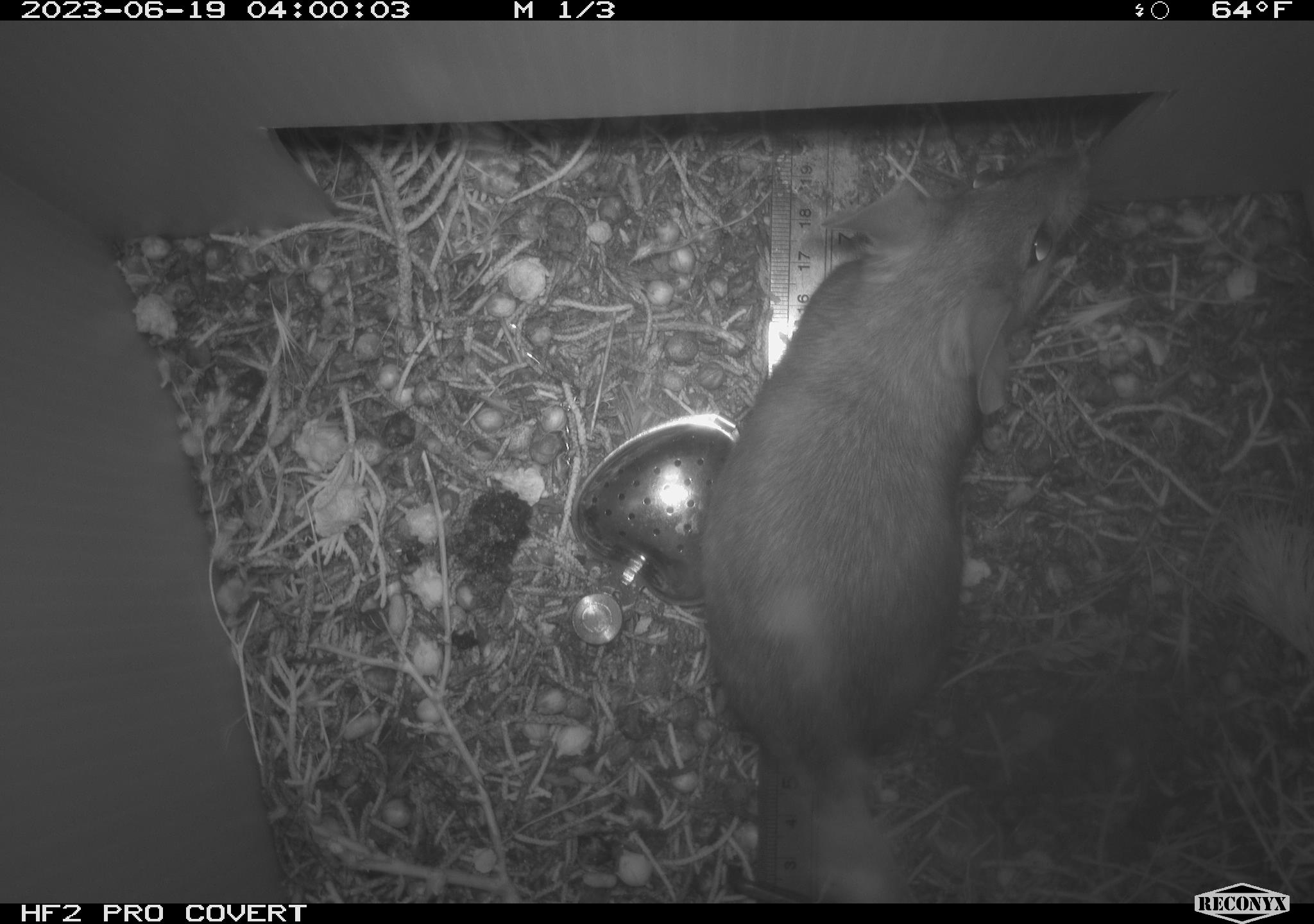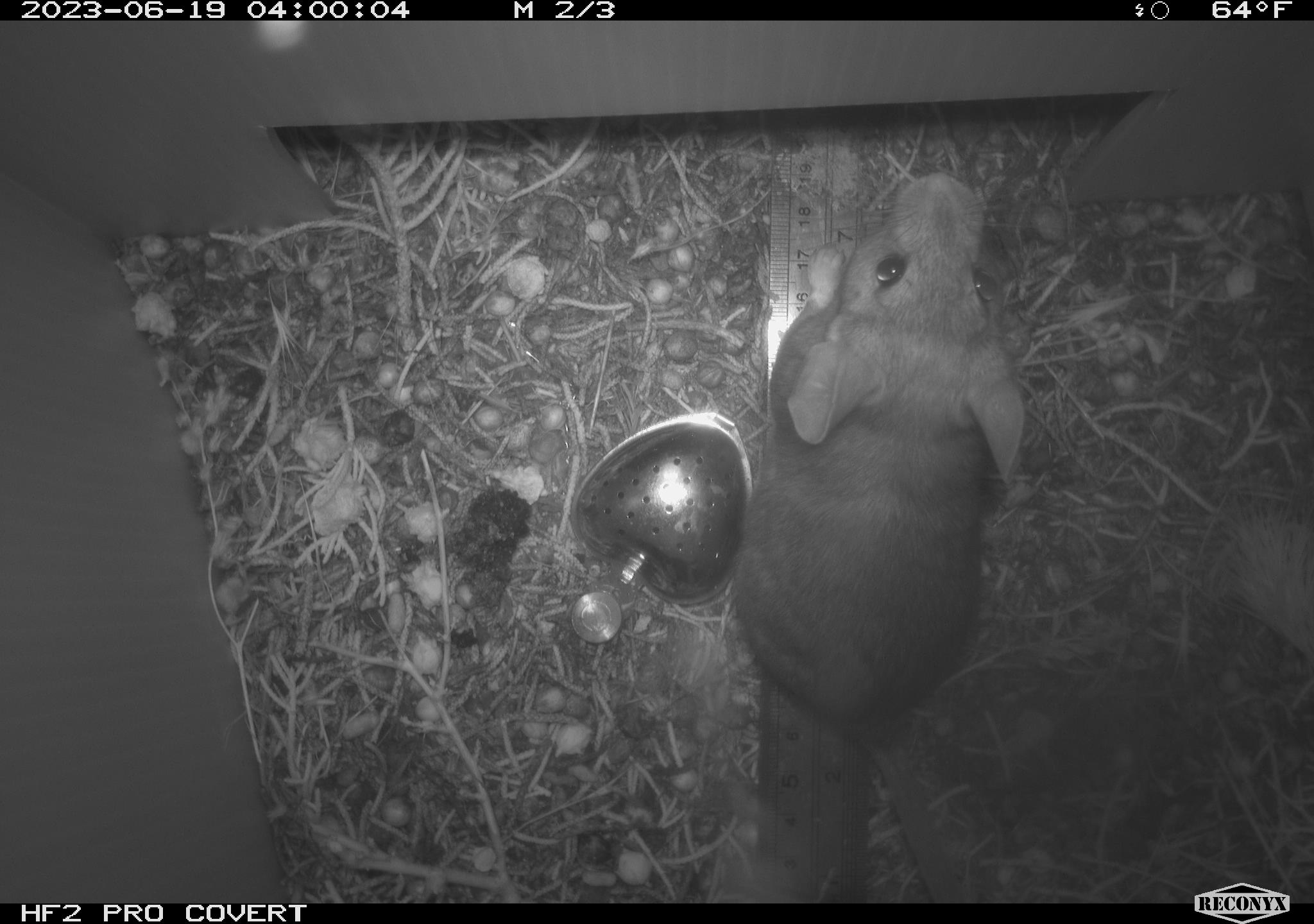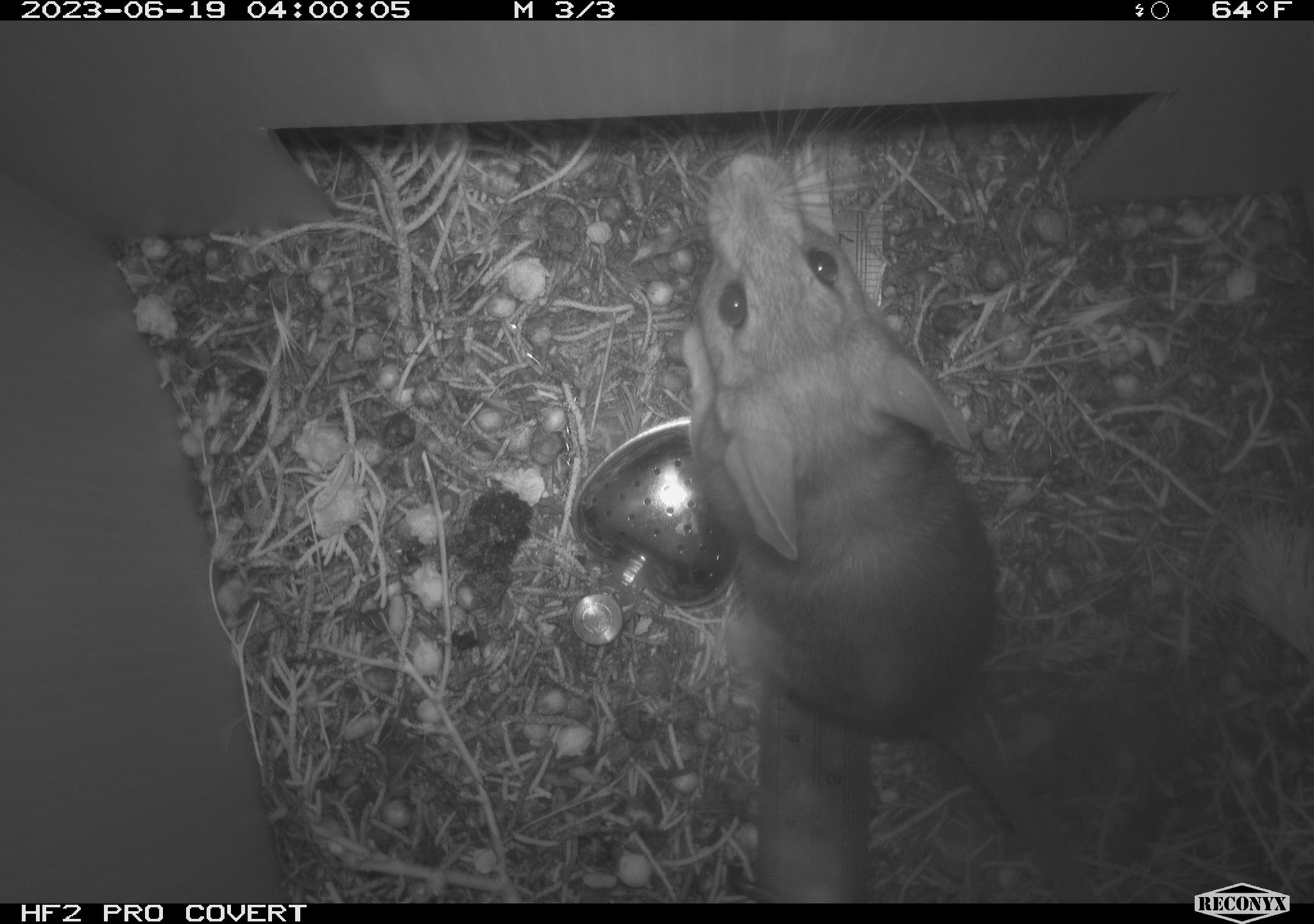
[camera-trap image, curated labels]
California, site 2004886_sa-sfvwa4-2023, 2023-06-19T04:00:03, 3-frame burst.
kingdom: Animalia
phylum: Chordata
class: Mammalia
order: Rodentia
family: Cricetidae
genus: Neotoma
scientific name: Neotoma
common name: pack rat or woodrat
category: neotoma species